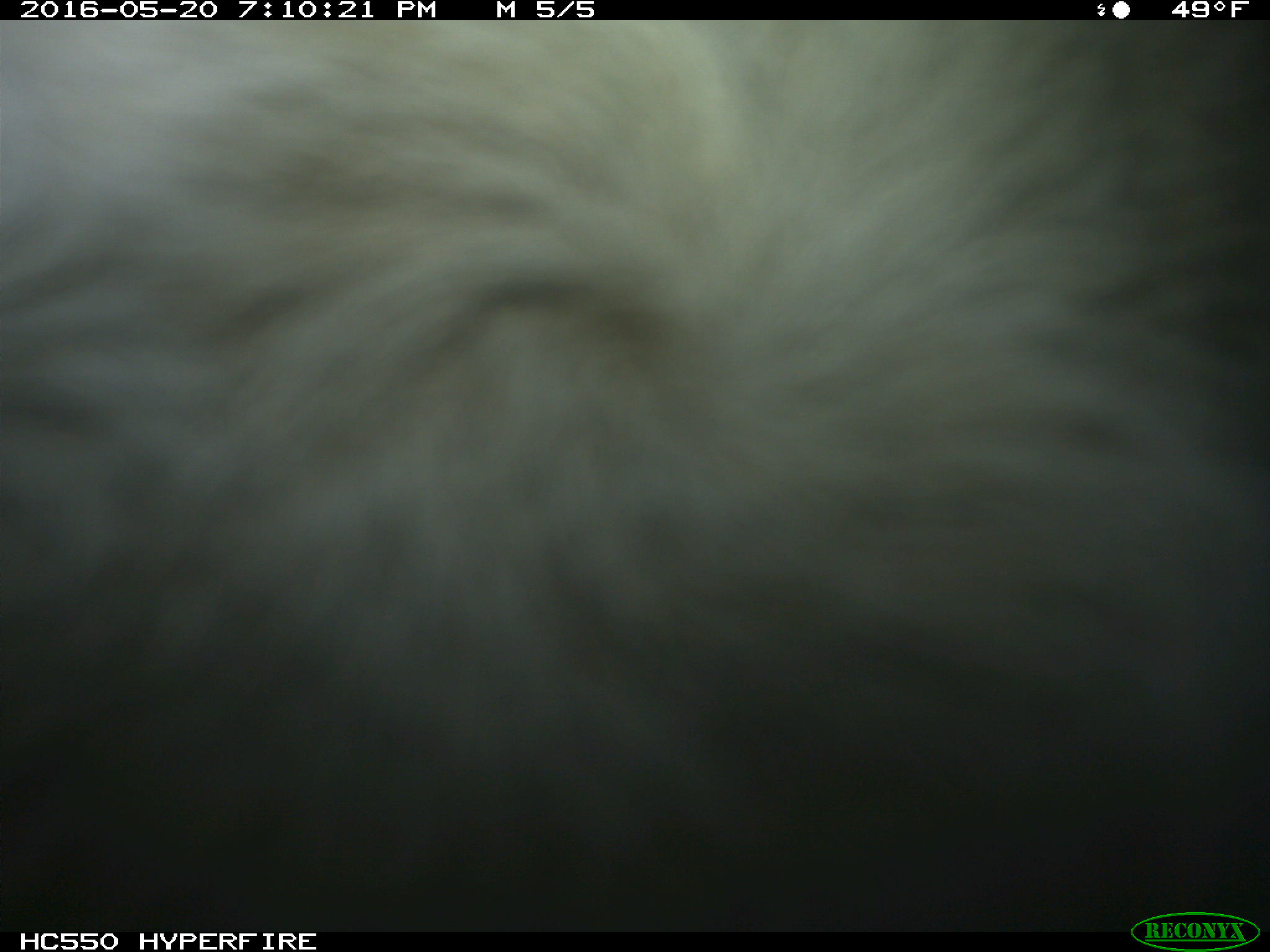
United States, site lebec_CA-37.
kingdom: Animalia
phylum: Chordata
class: Mammalia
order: Artiodactyla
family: Bovidae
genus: Bos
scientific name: Bos taurus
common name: domestic cow